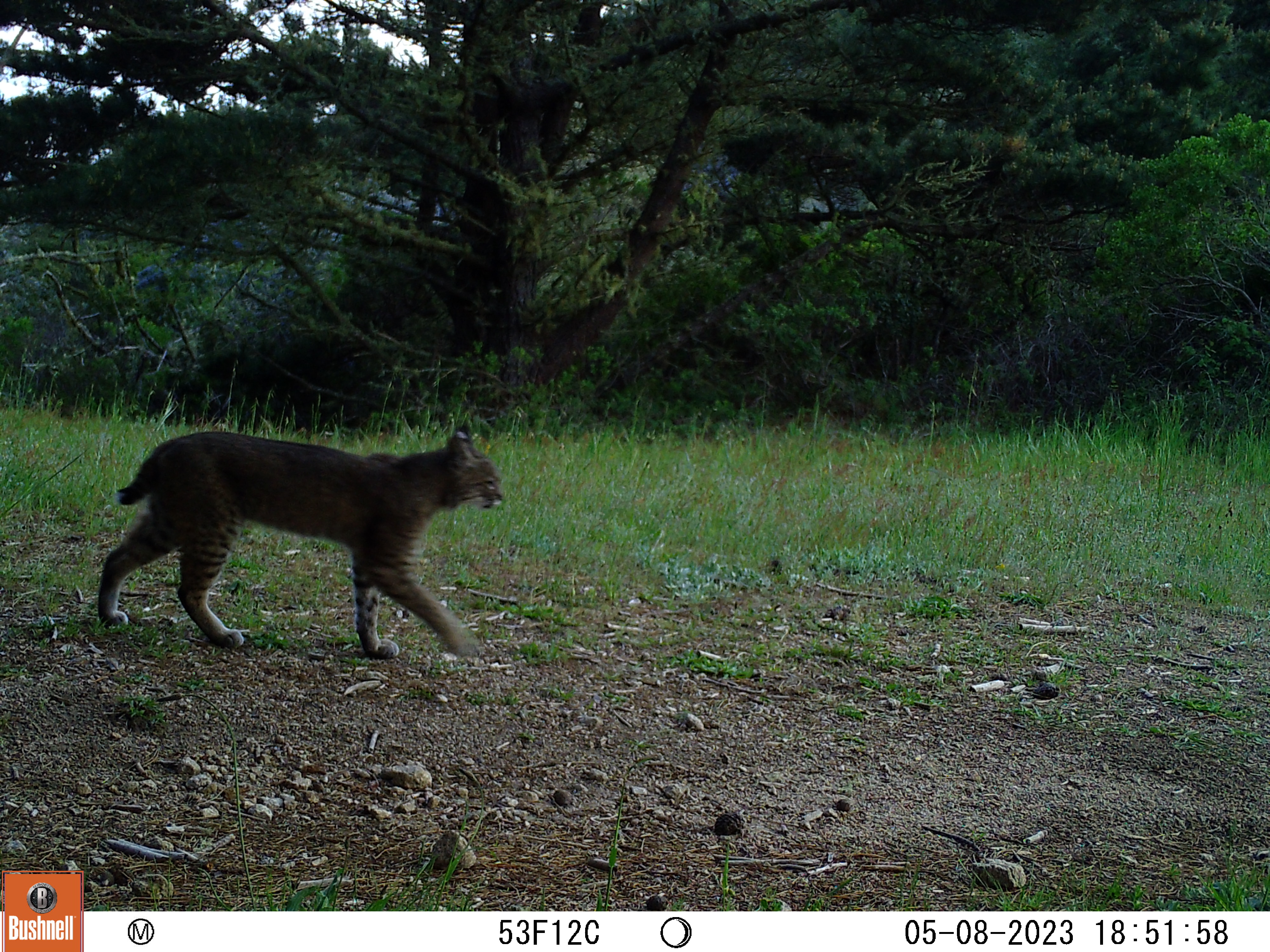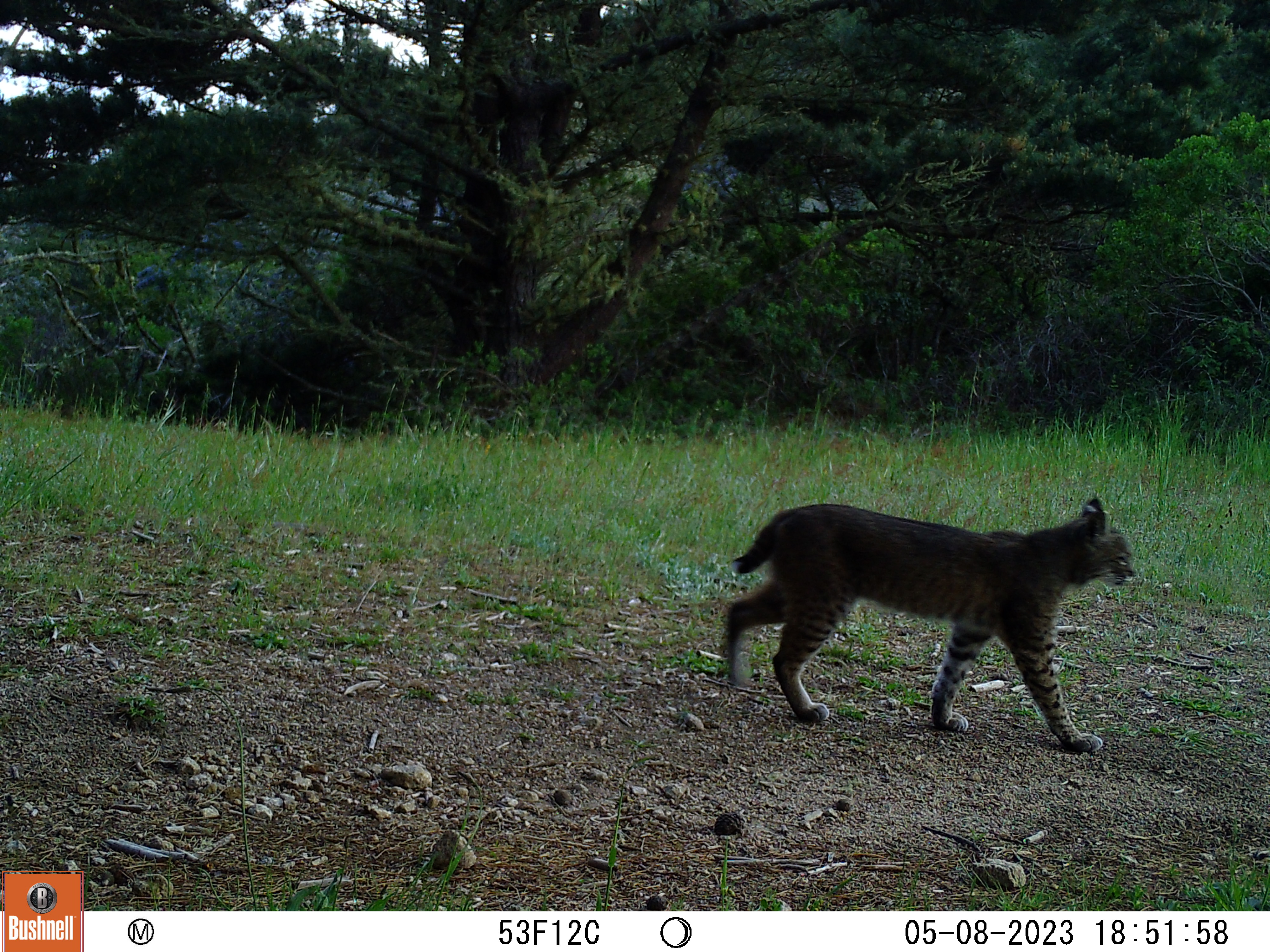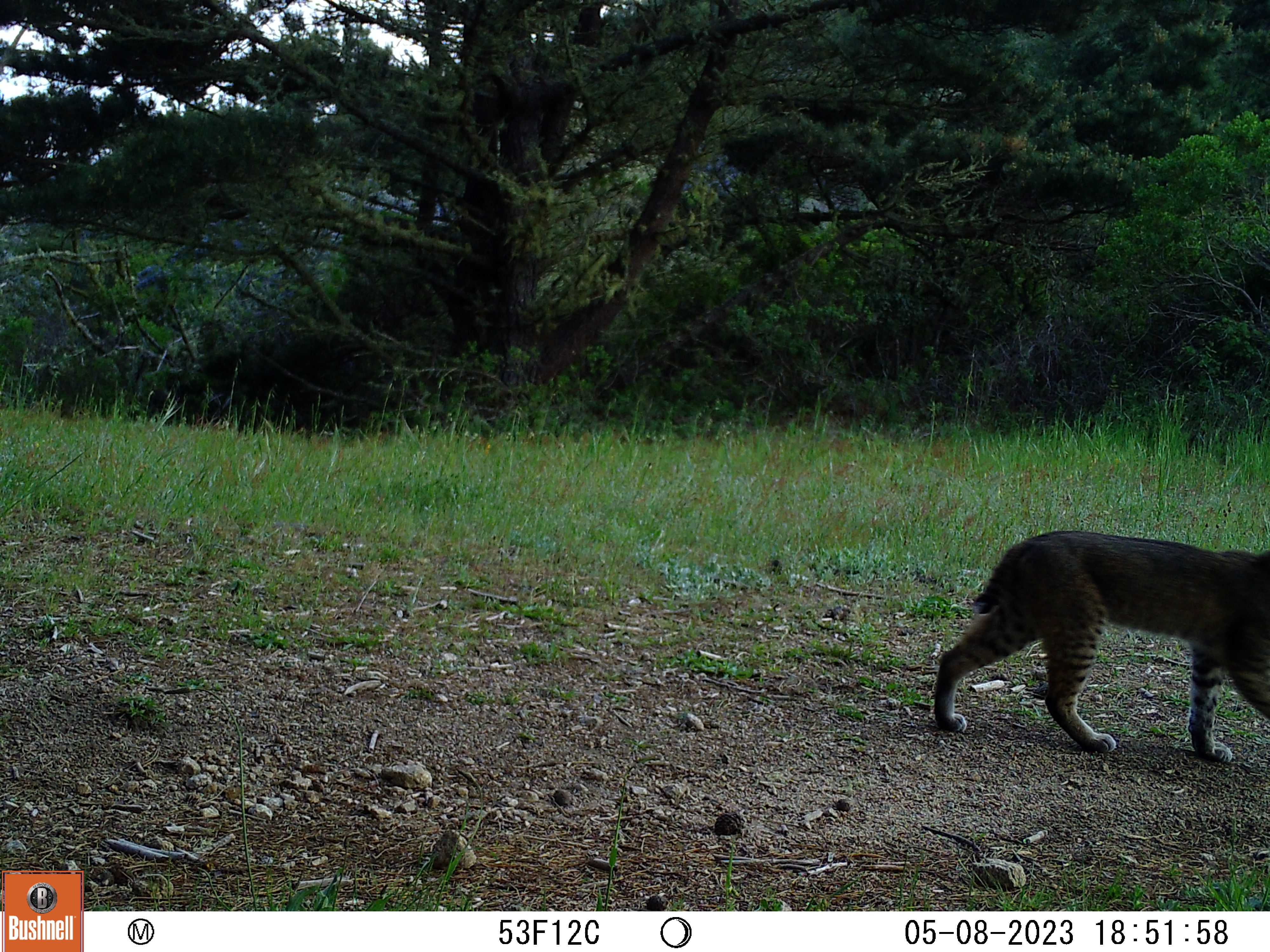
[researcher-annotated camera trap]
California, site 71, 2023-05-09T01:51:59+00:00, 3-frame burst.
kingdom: Animalia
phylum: Chordata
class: Mammalia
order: Carnivora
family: Felidae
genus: Lynx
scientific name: Lynx rufus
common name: bobcat